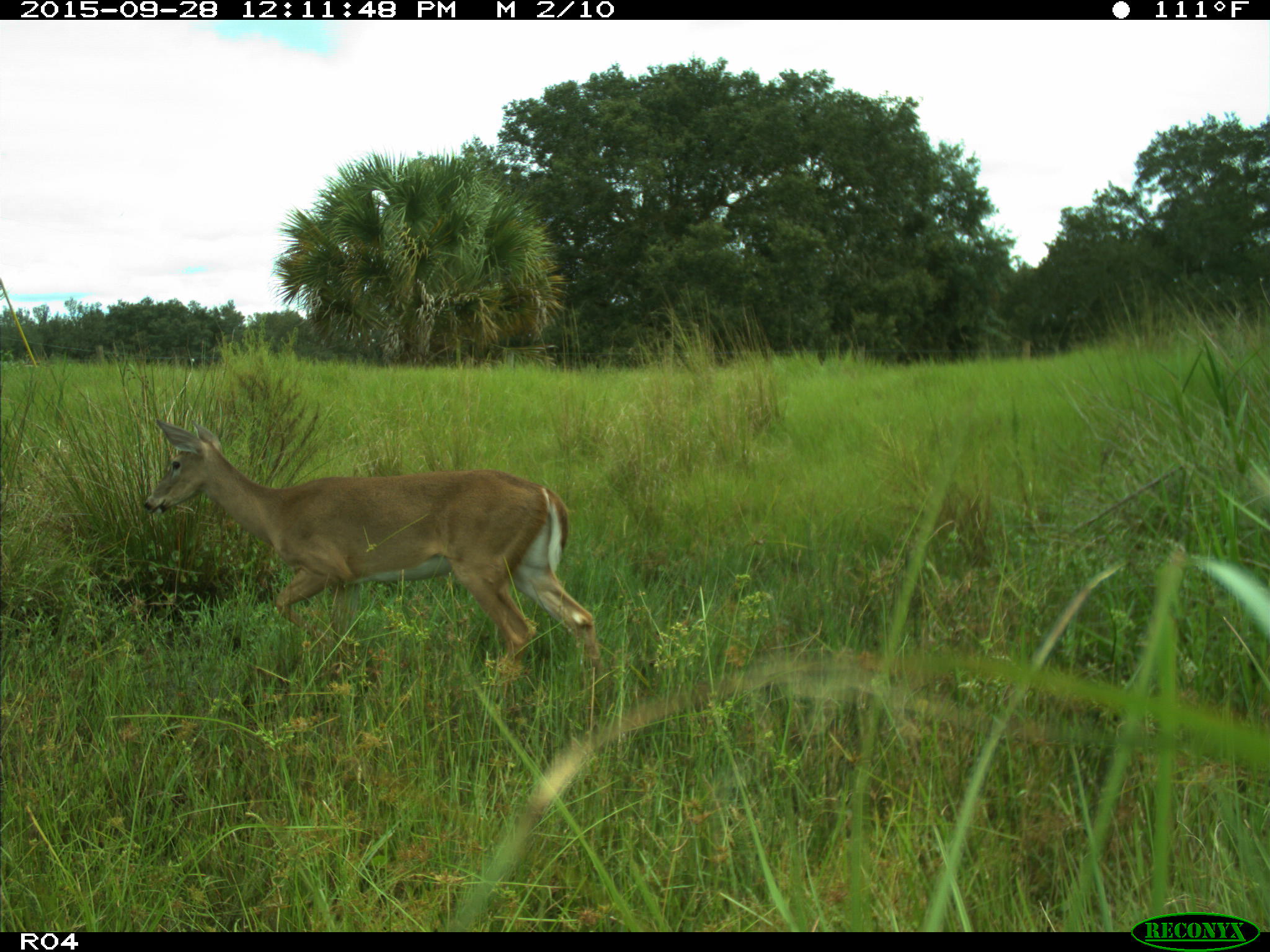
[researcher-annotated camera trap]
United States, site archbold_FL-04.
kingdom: Animalia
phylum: Chordata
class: Mammalia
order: Artiodactyla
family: Cervidae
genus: Odocoileus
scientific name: Odocoileus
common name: deer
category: unidentified deer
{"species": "unidentified deer (deer) (Odocoileus)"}